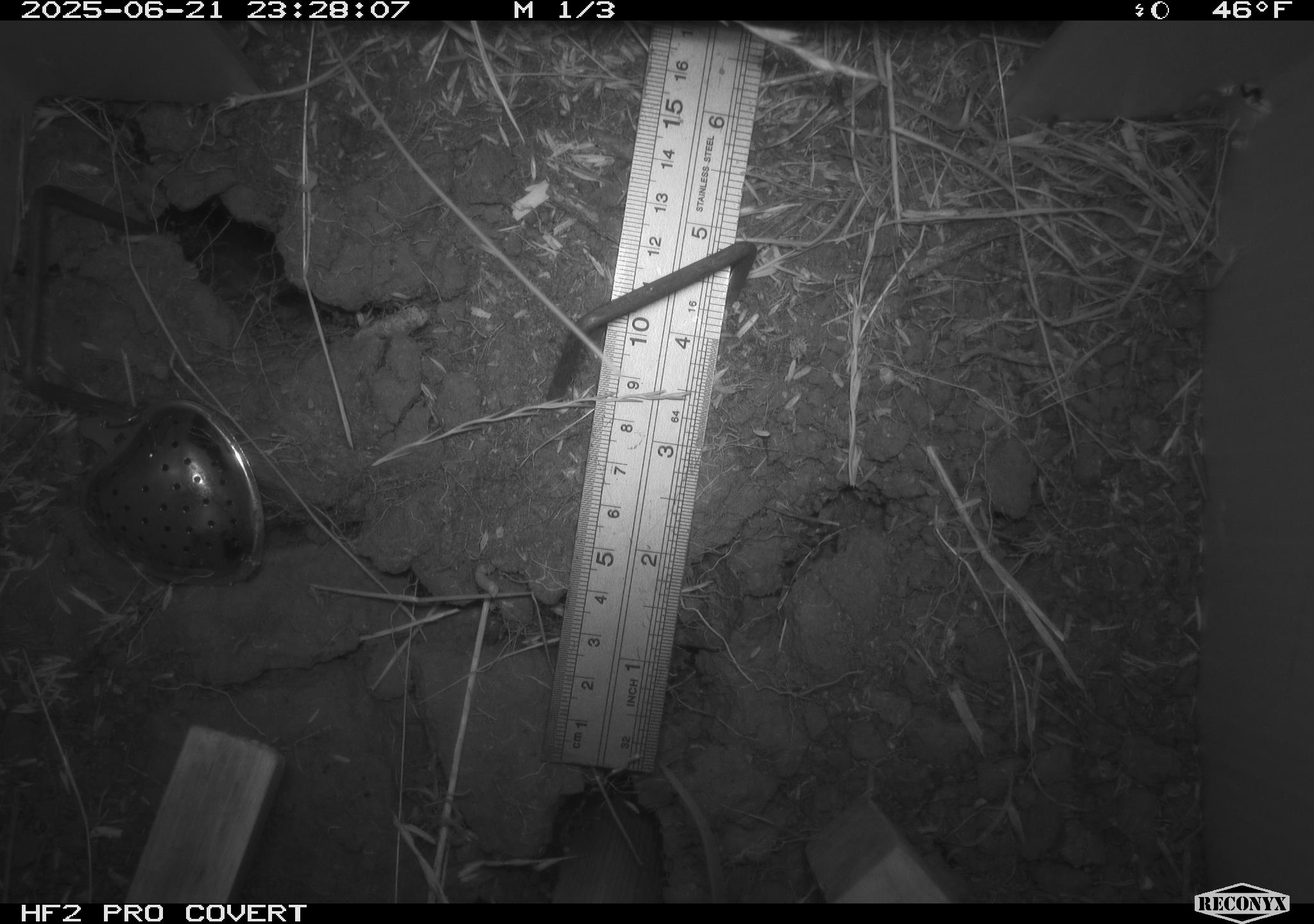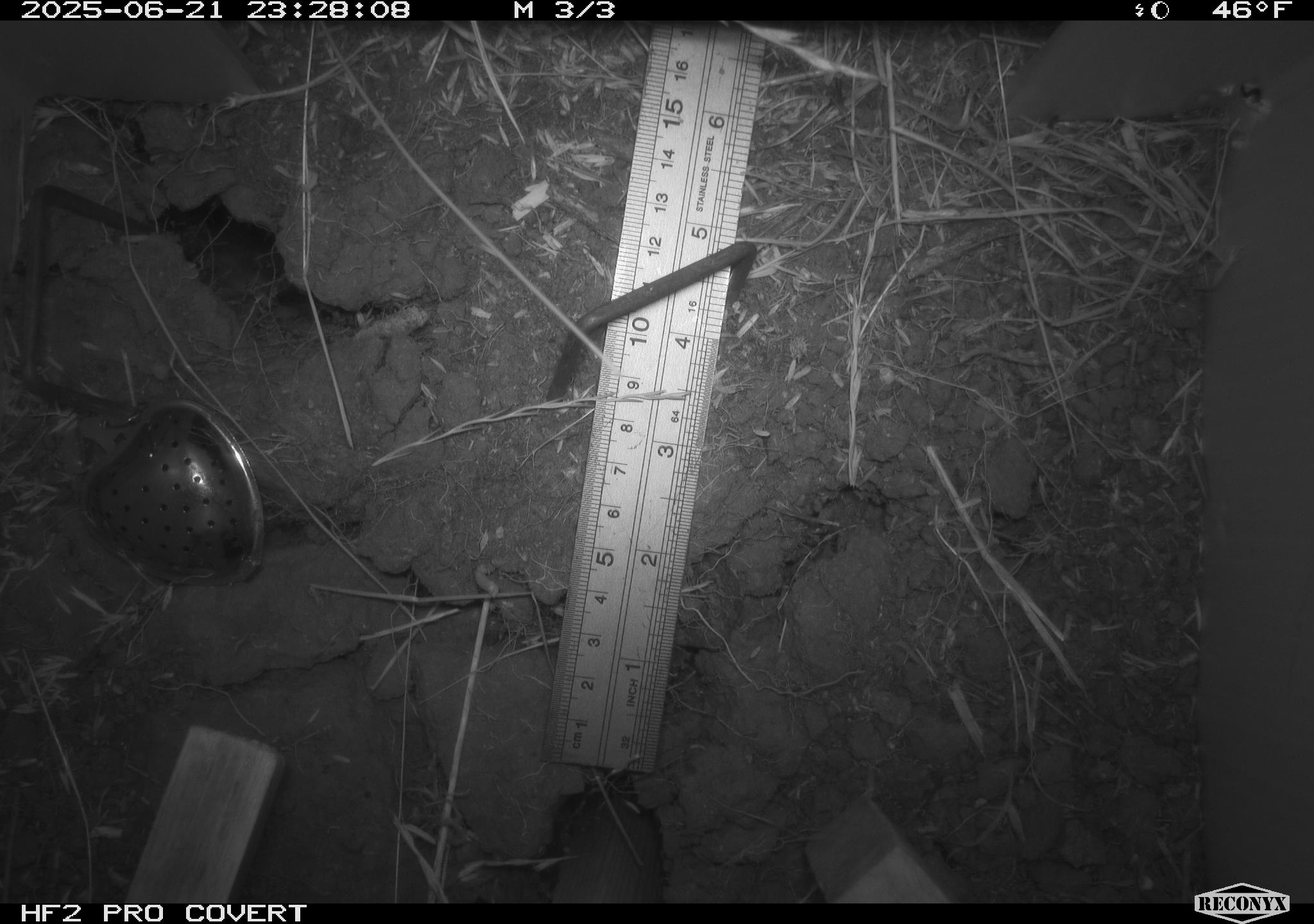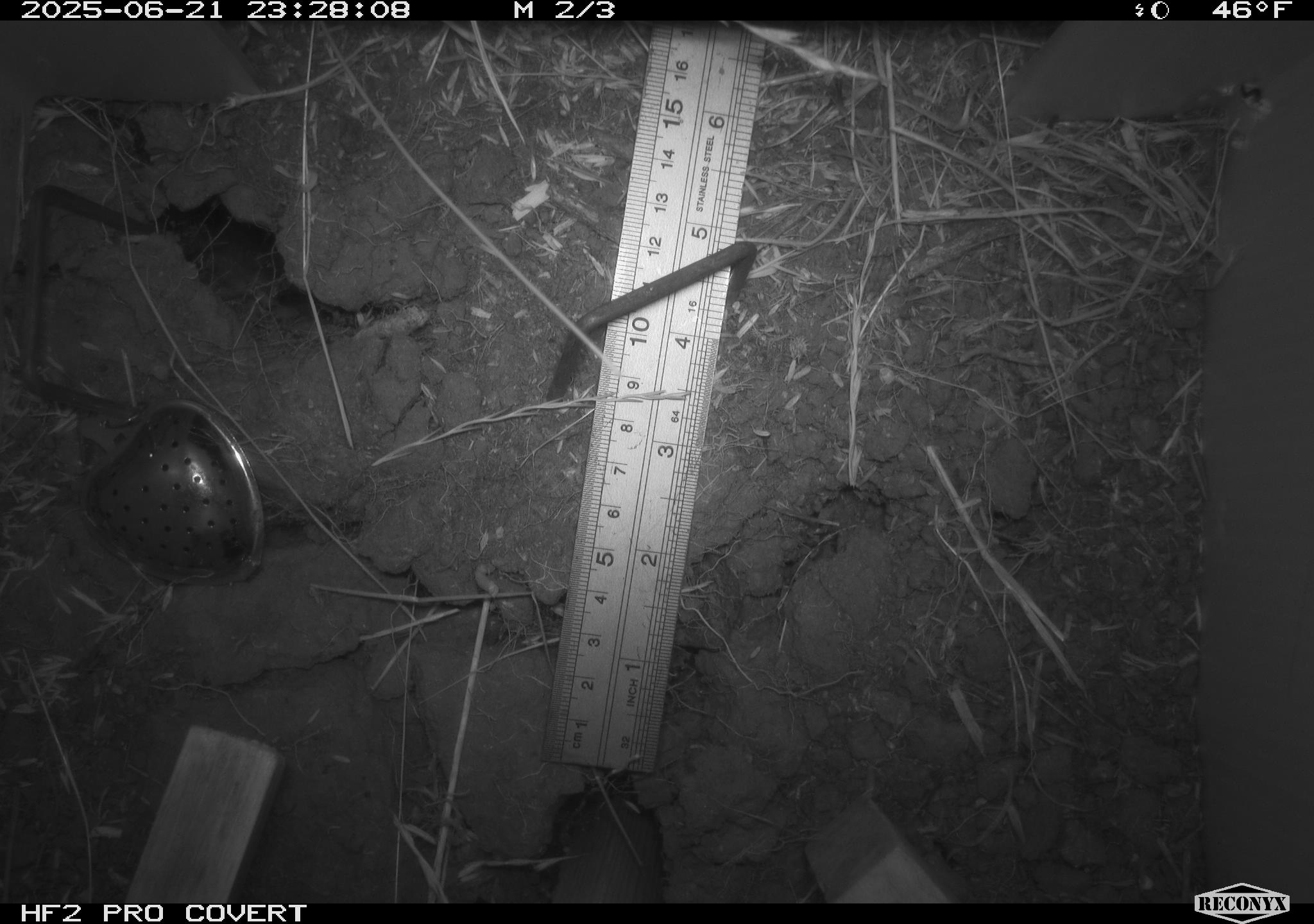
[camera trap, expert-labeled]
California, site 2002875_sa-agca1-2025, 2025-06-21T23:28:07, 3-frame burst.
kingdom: Animalia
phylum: Chordata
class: Mammalia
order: Rodentia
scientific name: Rodentia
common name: mouse species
Mouse species (Rodentia).